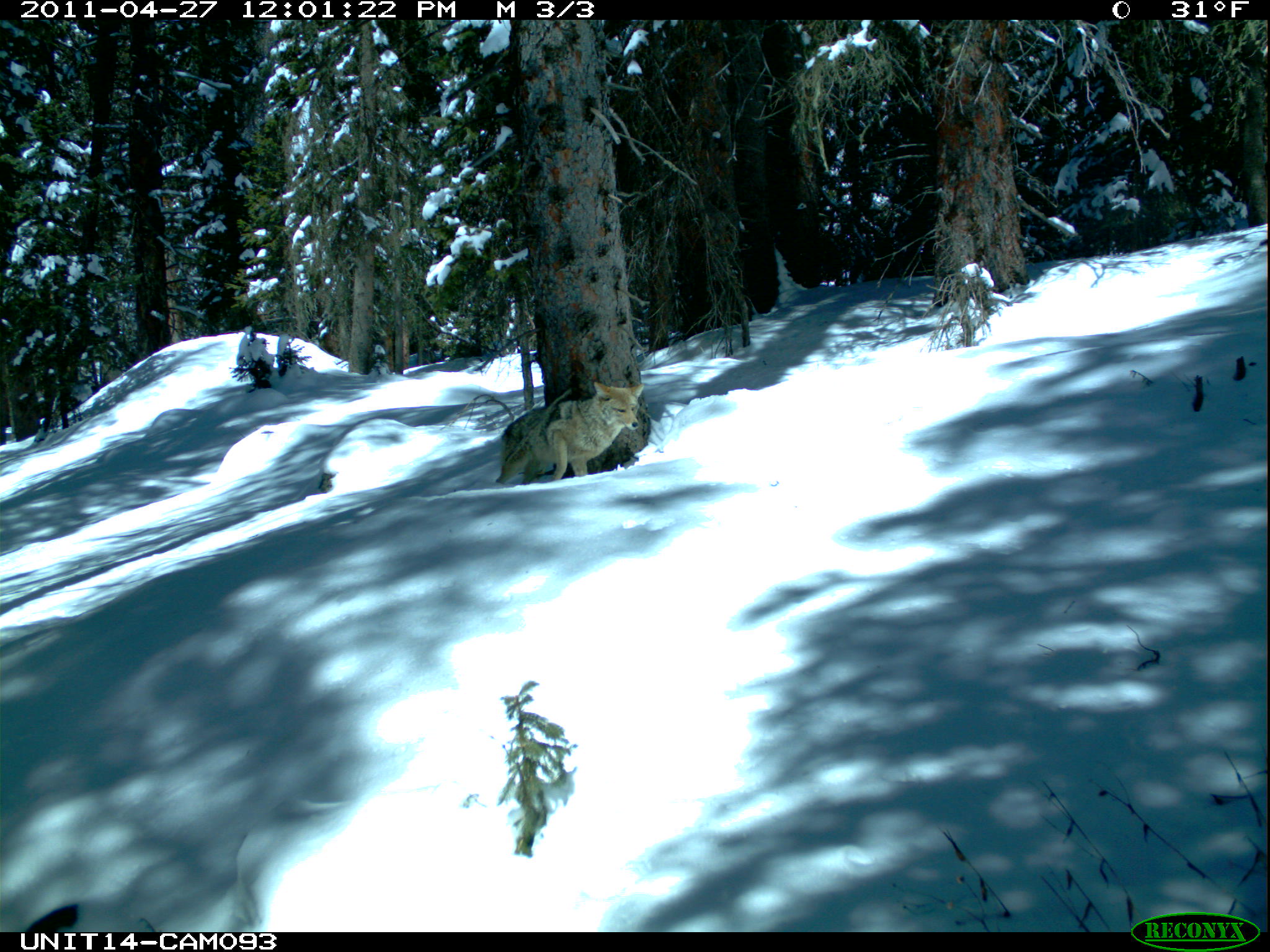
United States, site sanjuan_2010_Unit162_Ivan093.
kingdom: Animalia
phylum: Chordata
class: Mammalia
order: Carnivora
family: Canidae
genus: Canis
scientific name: Canis latrans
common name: coyote